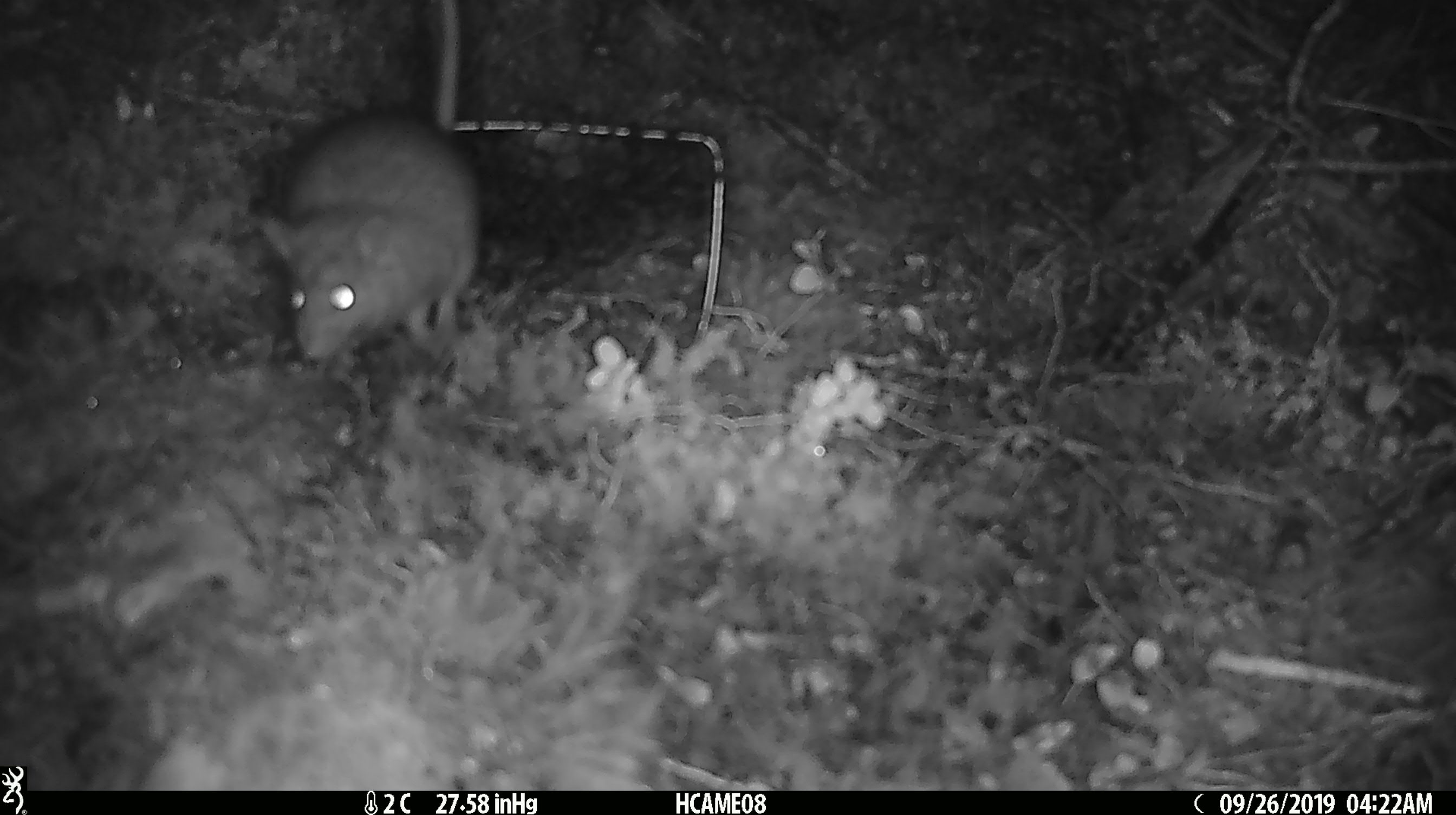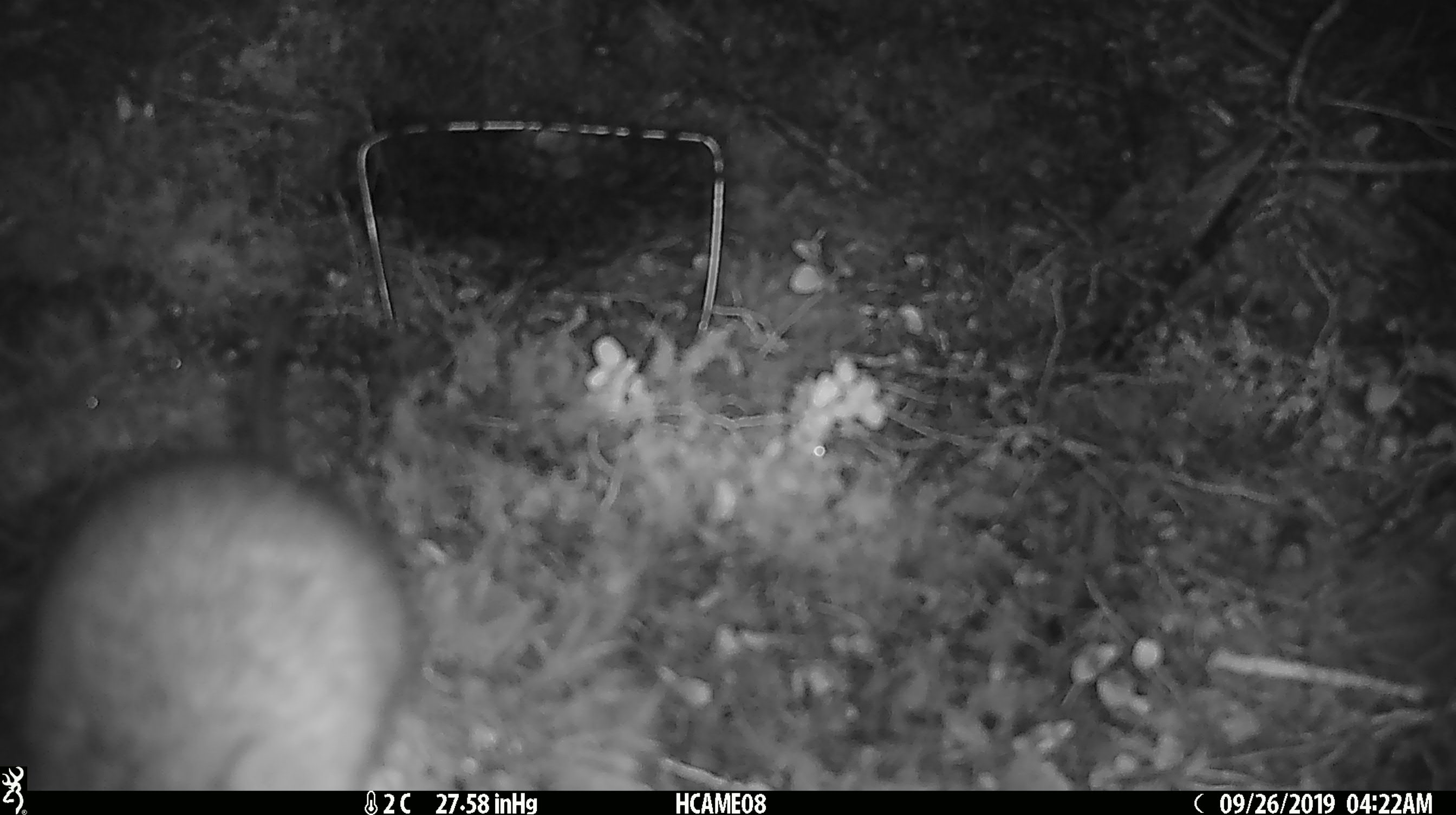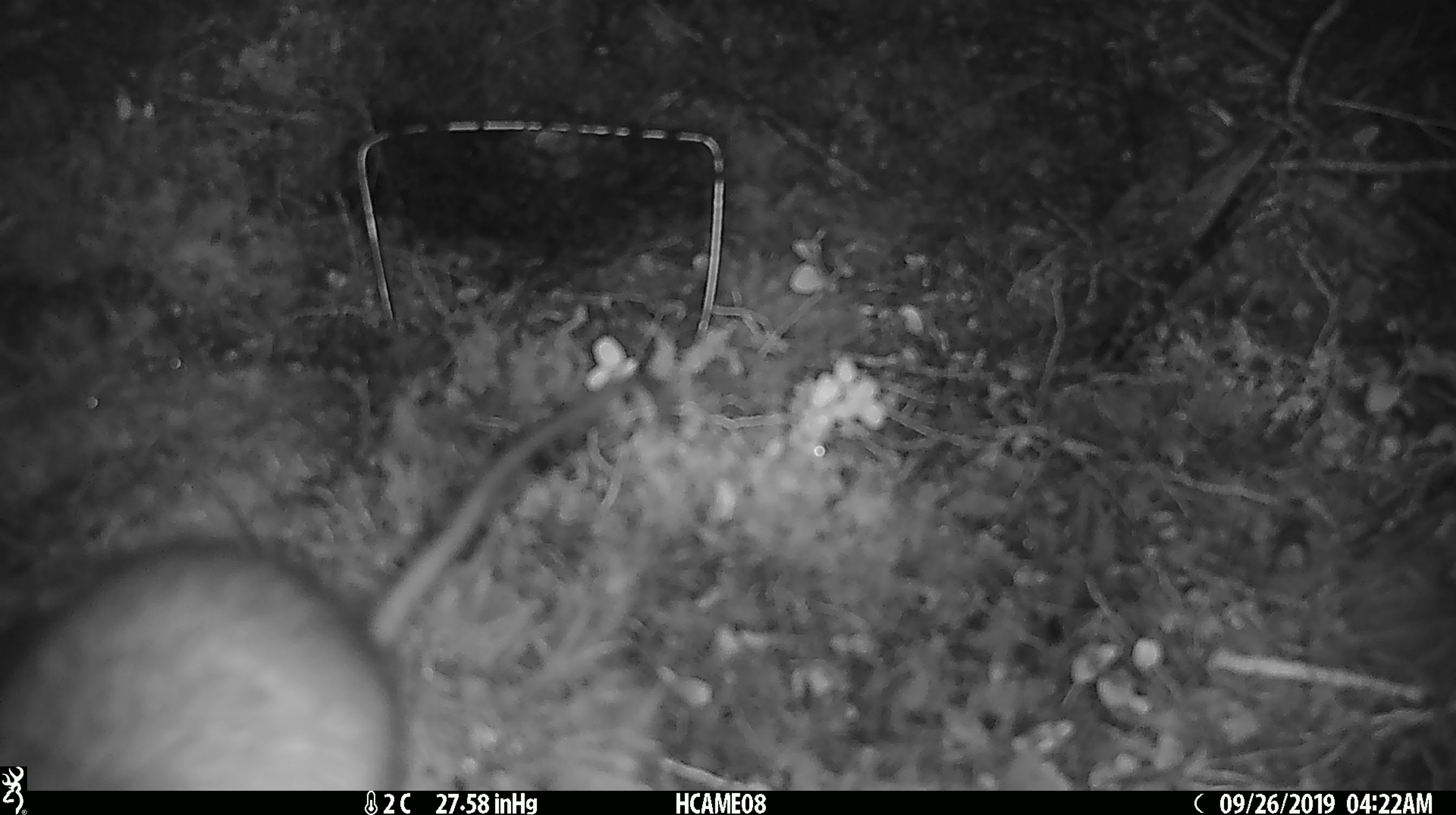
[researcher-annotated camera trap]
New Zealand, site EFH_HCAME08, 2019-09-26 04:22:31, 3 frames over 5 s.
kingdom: Animalia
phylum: Chordata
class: Mammalia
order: Rodentia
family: Muridae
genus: Rattus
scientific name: Rattus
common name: rat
Rat (Rattus).